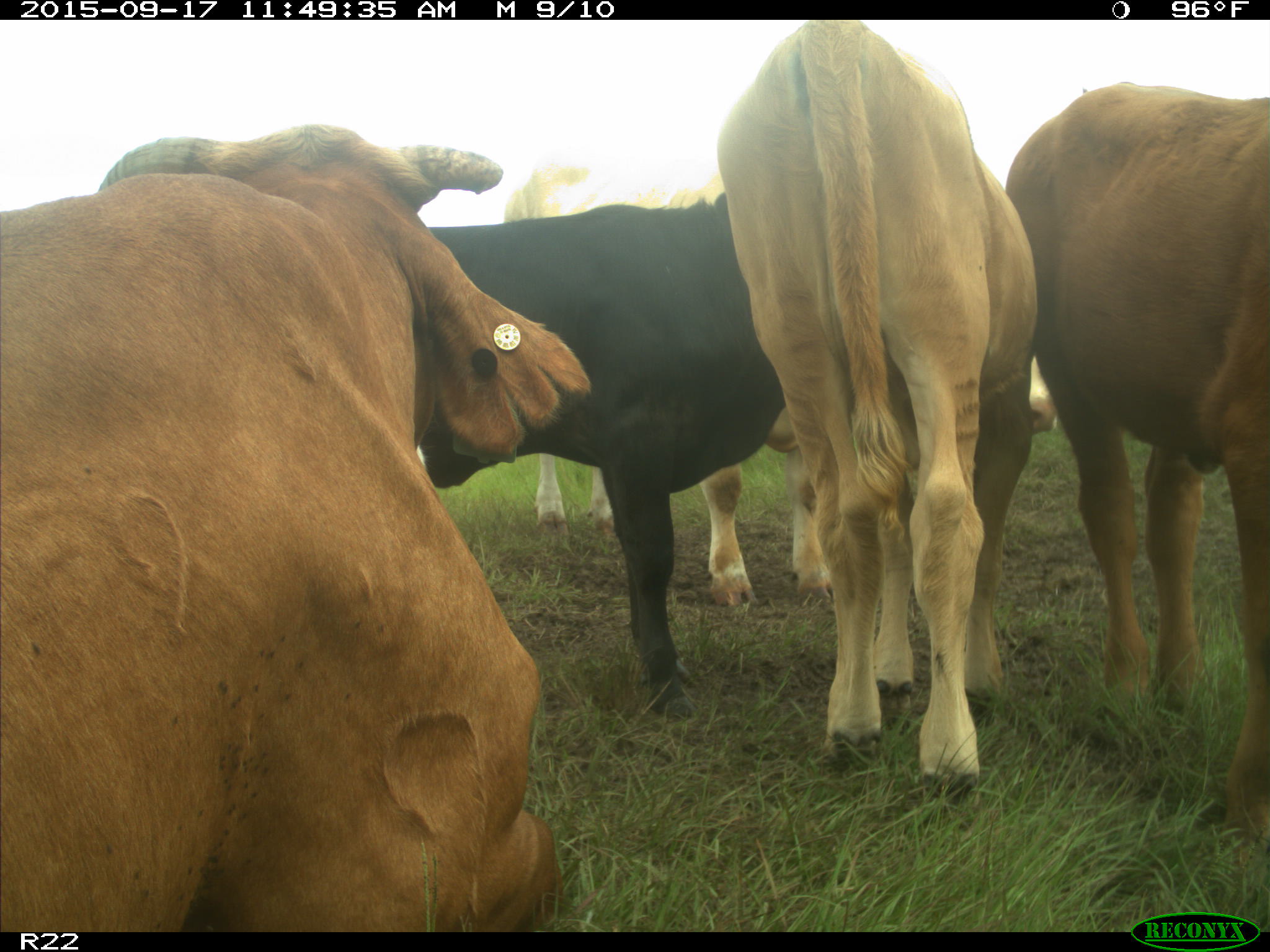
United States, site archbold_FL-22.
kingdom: Animalia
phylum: Chordata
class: Mammalia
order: Artiodactyla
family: Bovidae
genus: Bos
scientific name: Bos taurus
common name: domestic cow